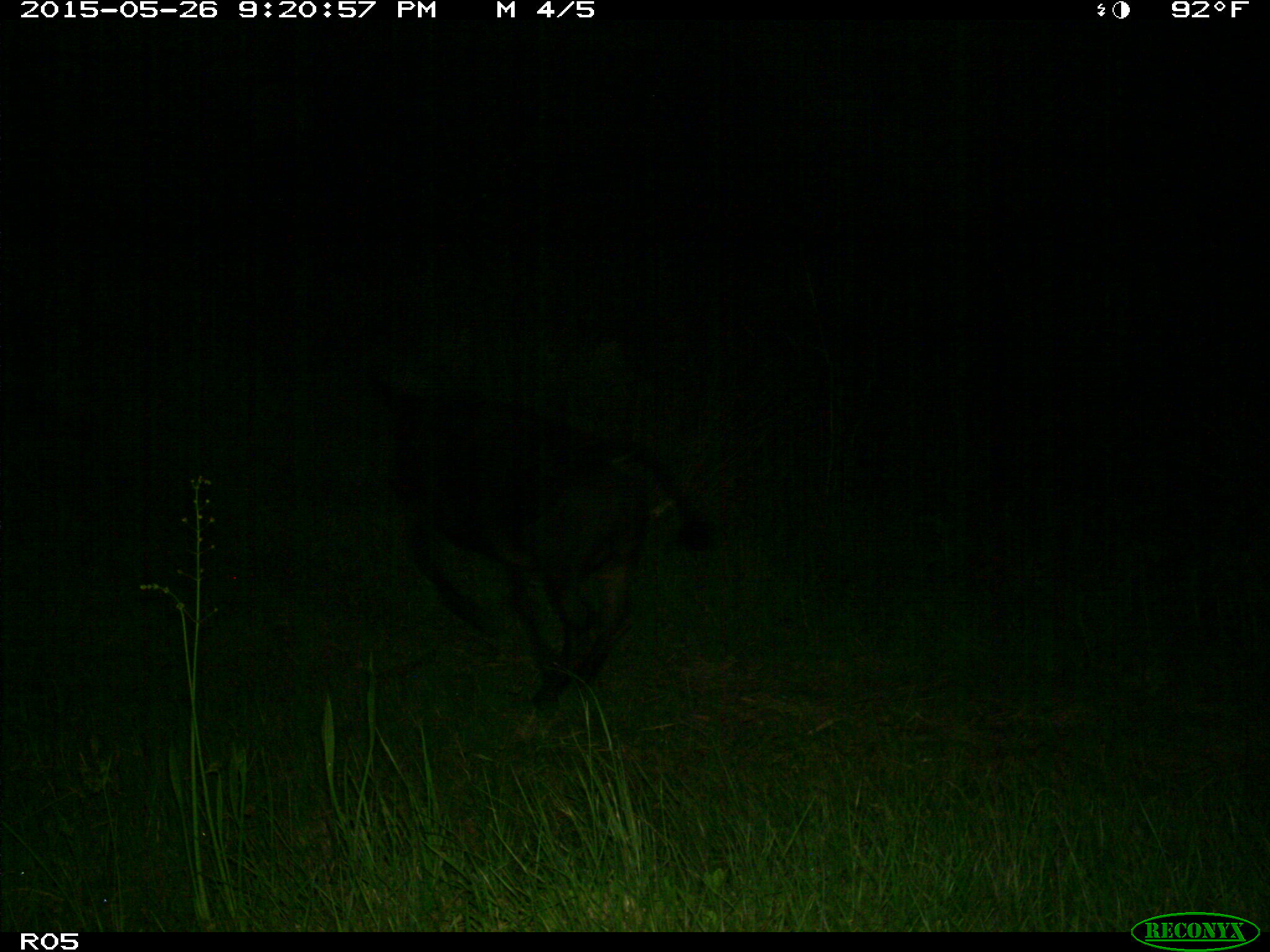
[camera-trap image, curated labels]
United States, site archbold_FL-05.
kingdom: Animalia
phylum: Chordata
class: Mammalia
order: Artiodactyla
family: Bovidae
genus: Bos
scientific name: Bos taurus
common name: domestic cow